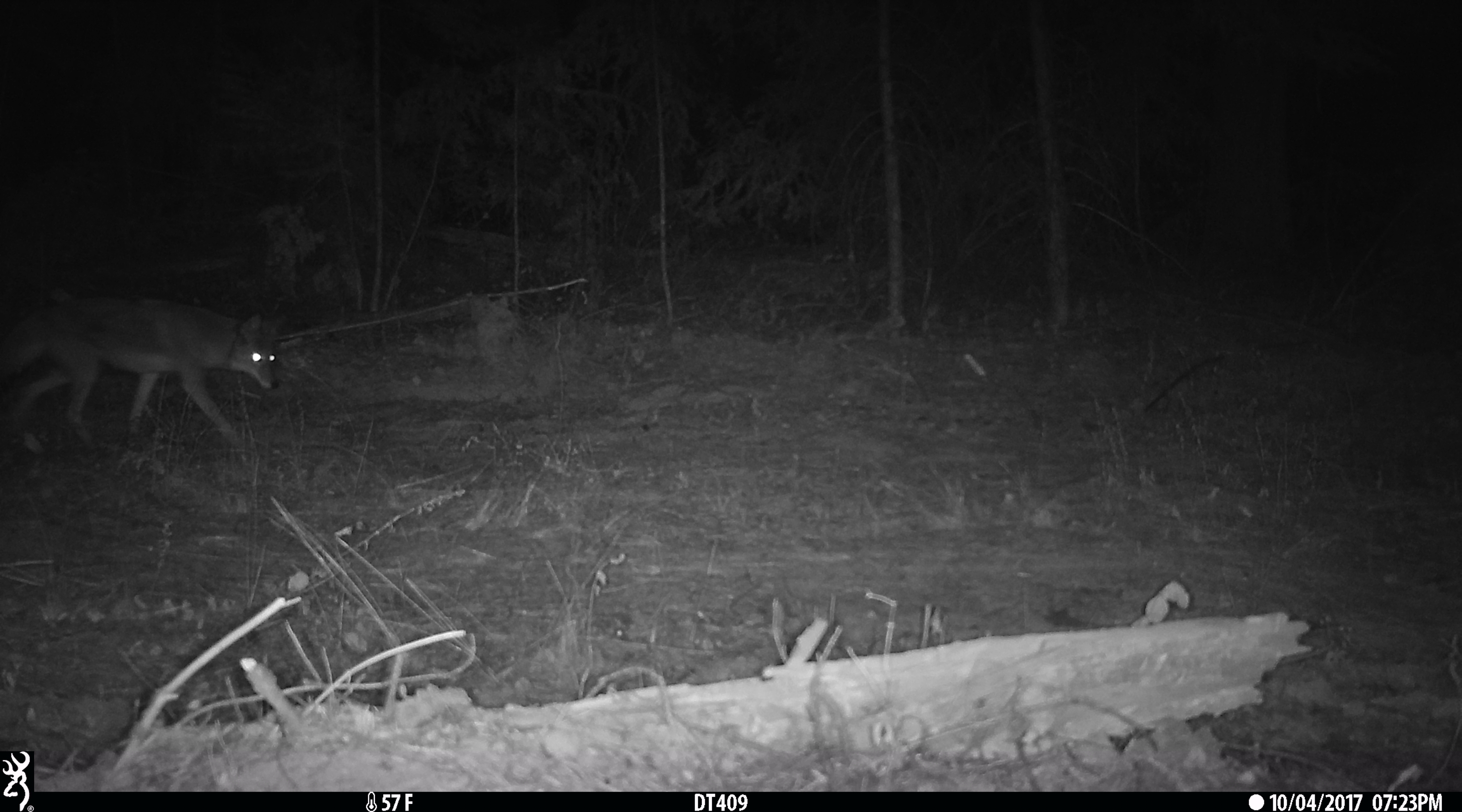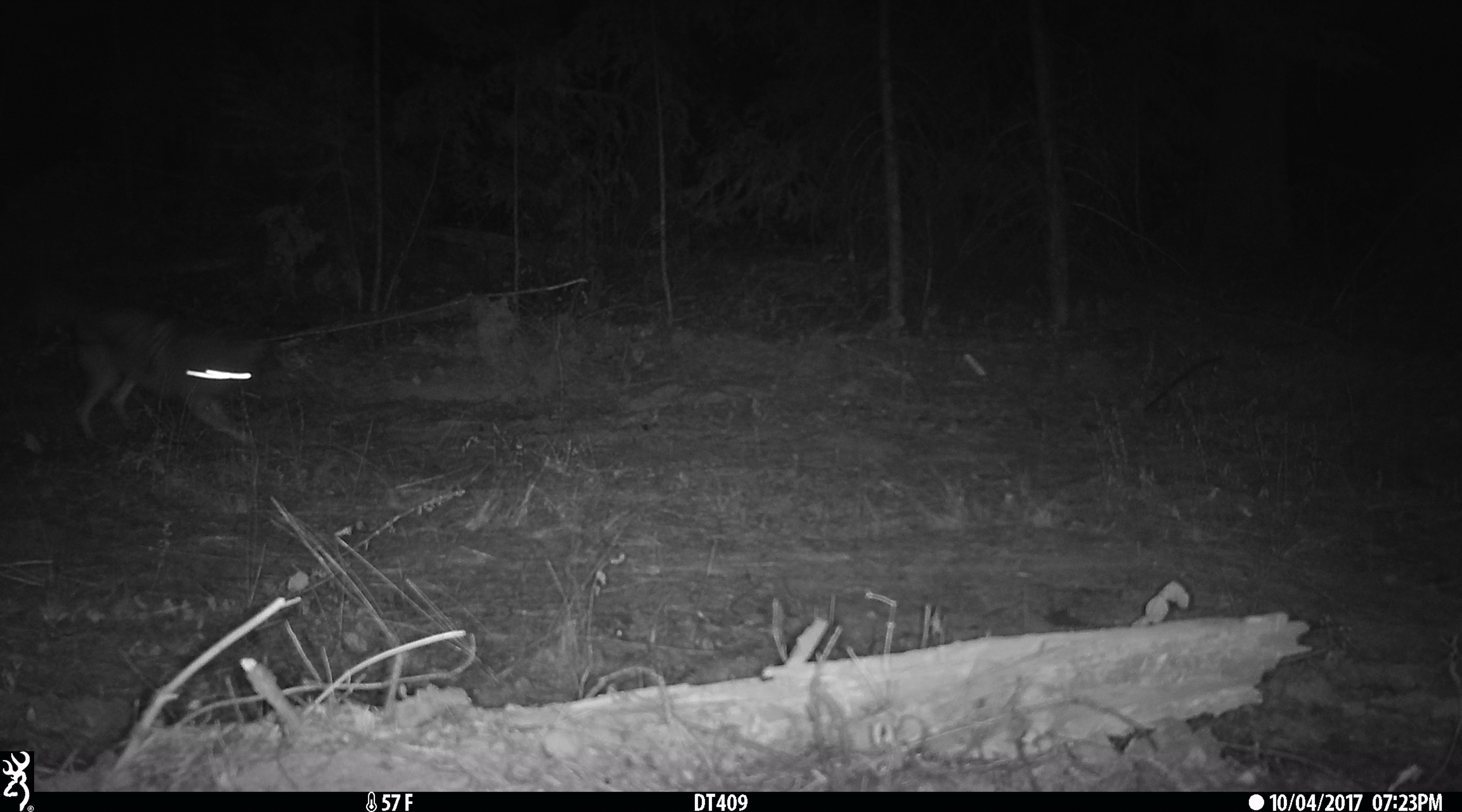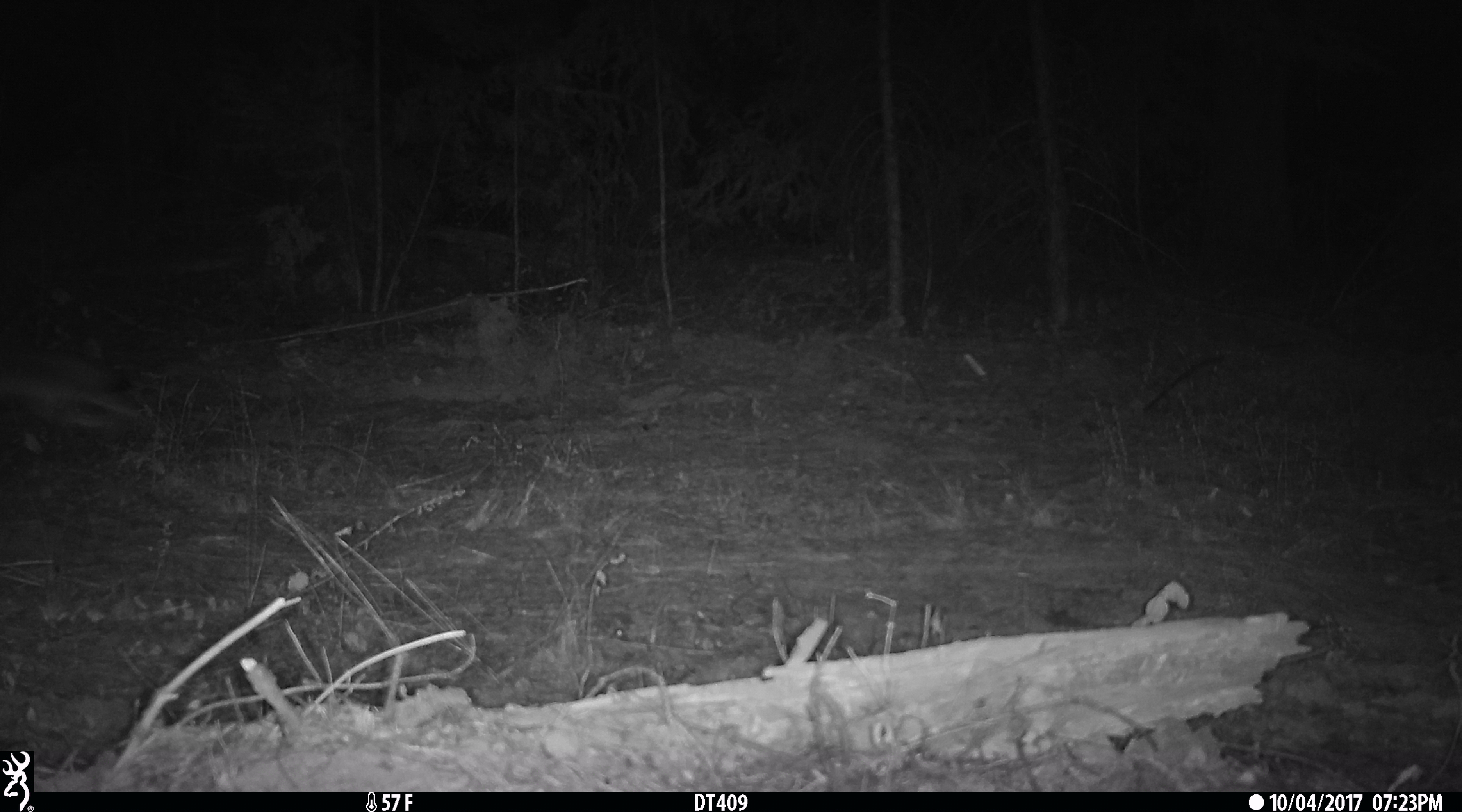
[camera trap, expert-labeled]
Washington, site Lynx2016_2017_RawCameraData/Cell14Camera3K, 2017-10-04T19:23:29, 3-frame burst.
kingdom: Animalia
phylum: Chordata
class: Mammalia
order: Carnivora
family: Canidae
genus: Canis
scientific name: Canis latrans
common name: coyote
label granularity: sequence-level